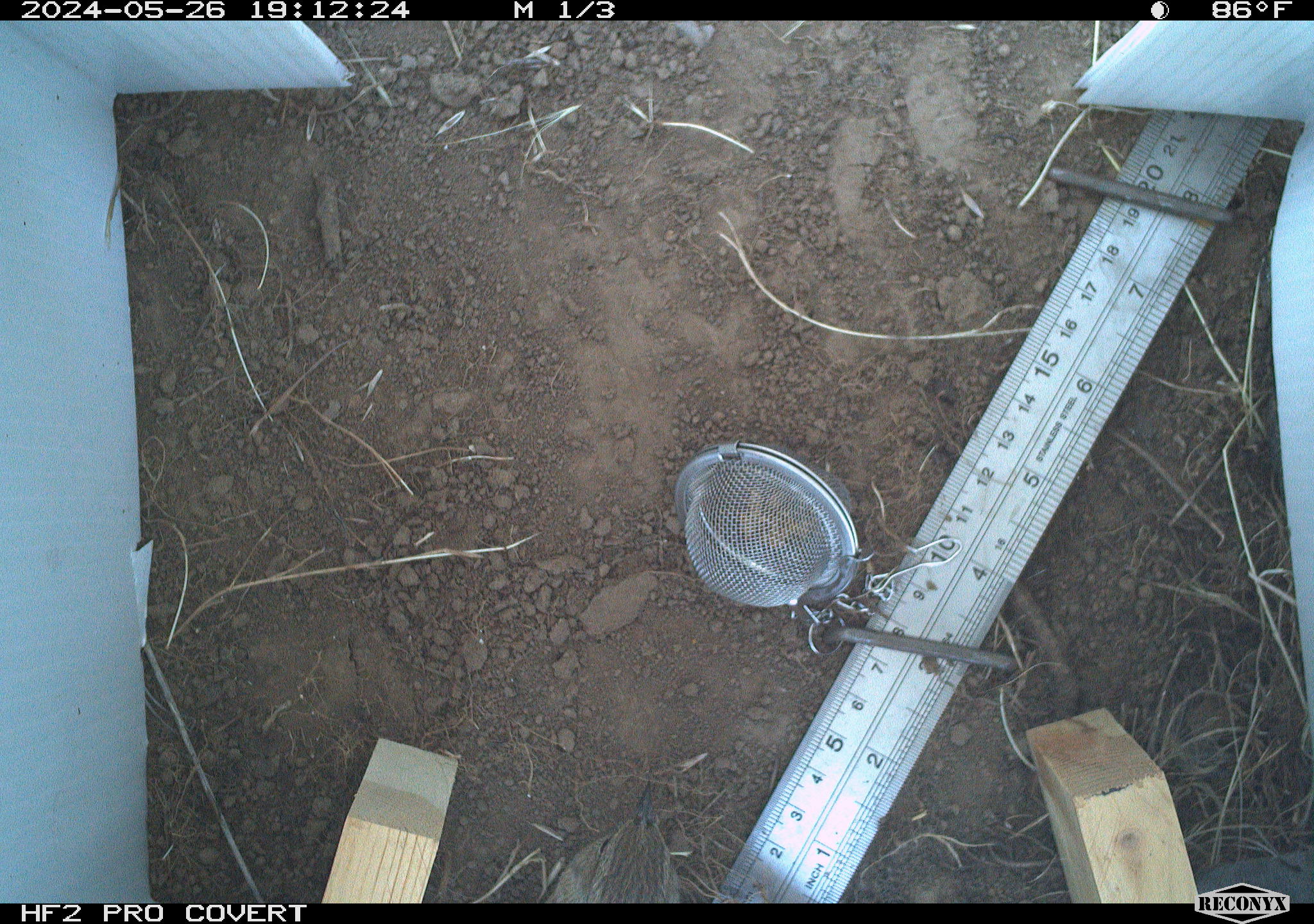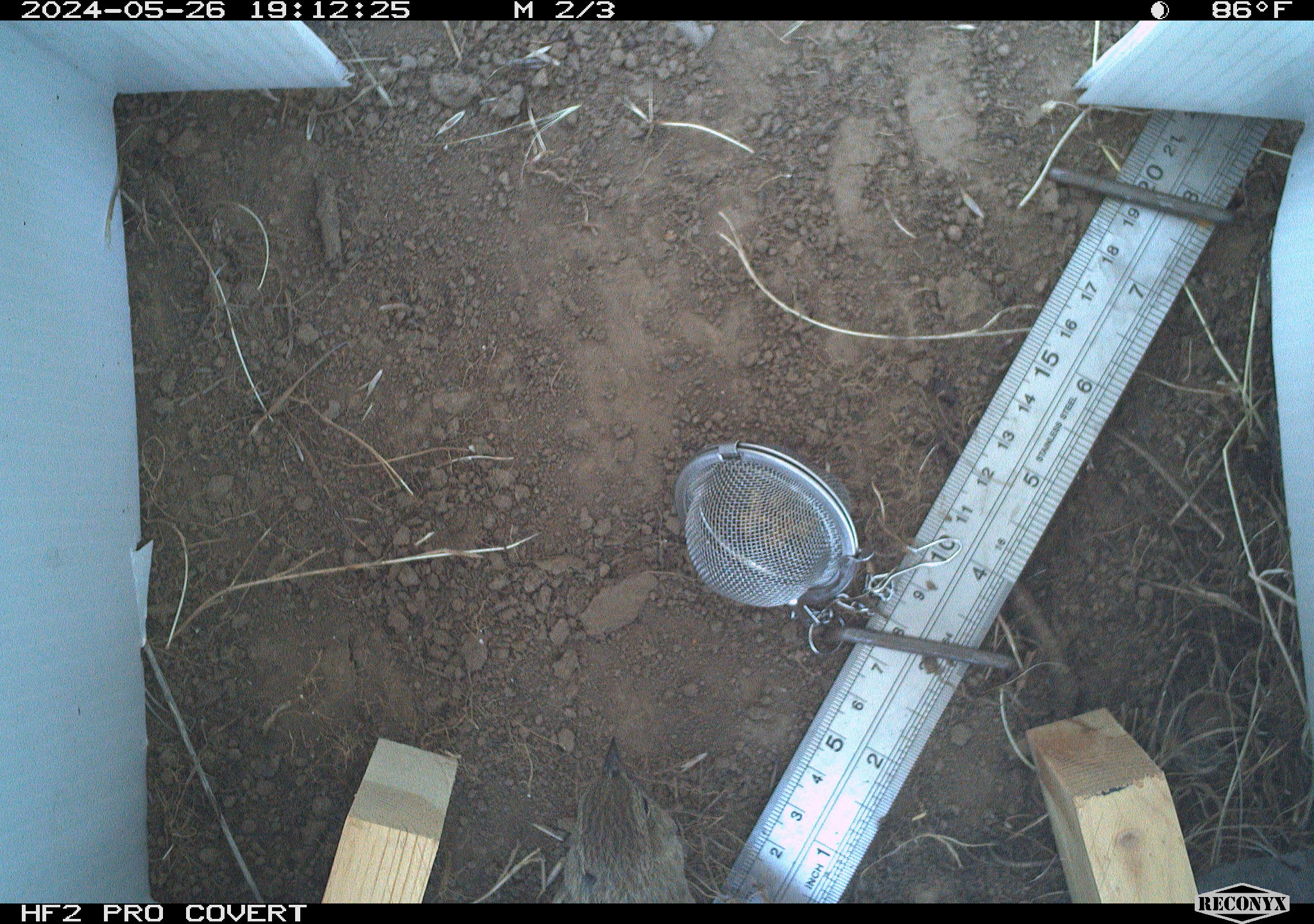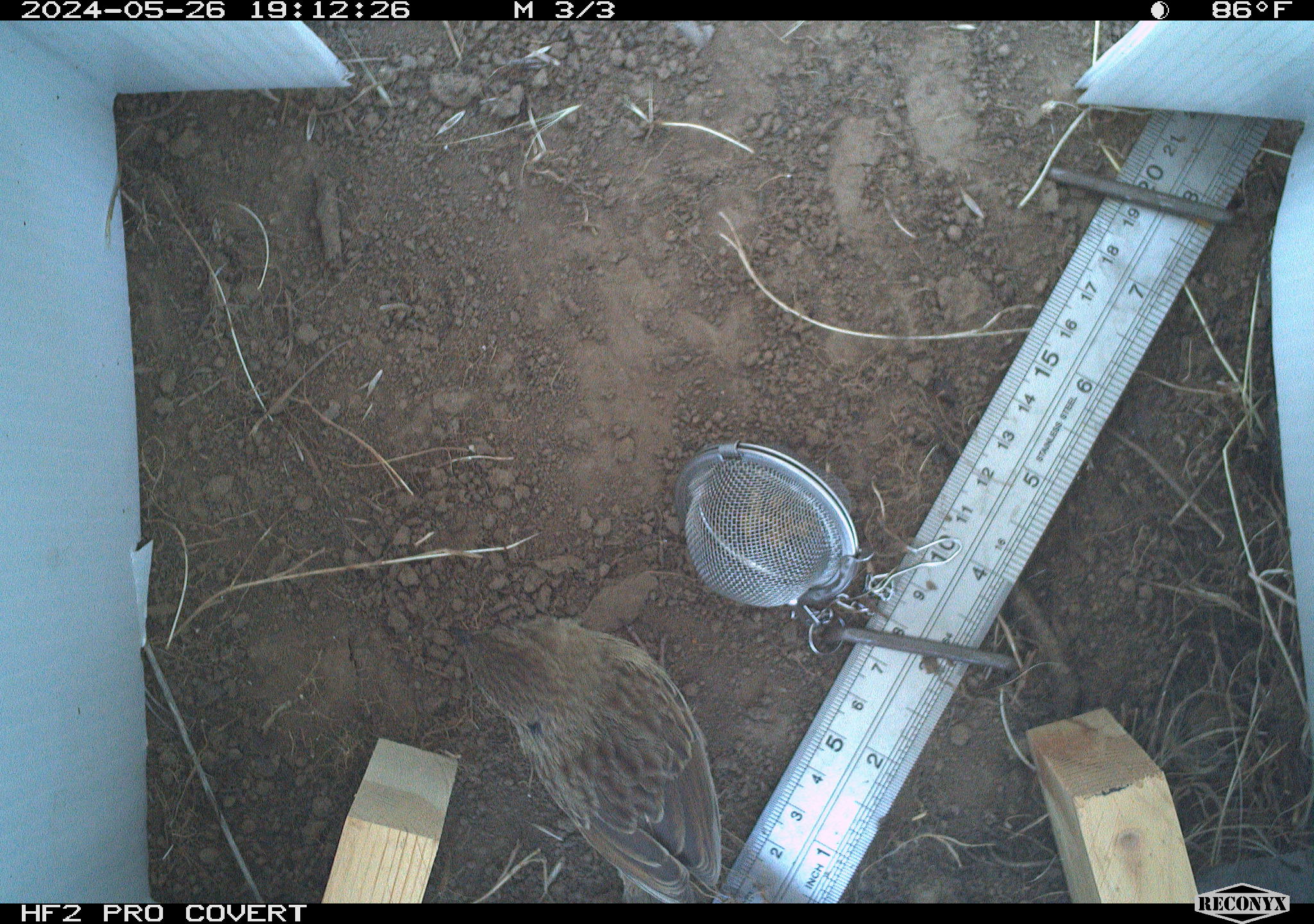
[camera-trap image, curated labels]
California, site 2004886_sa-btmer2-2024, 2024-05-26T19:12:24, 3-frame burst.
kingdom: Animalia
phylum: Chordata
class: Aves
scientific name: Aves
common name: bird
Bird (Aves).